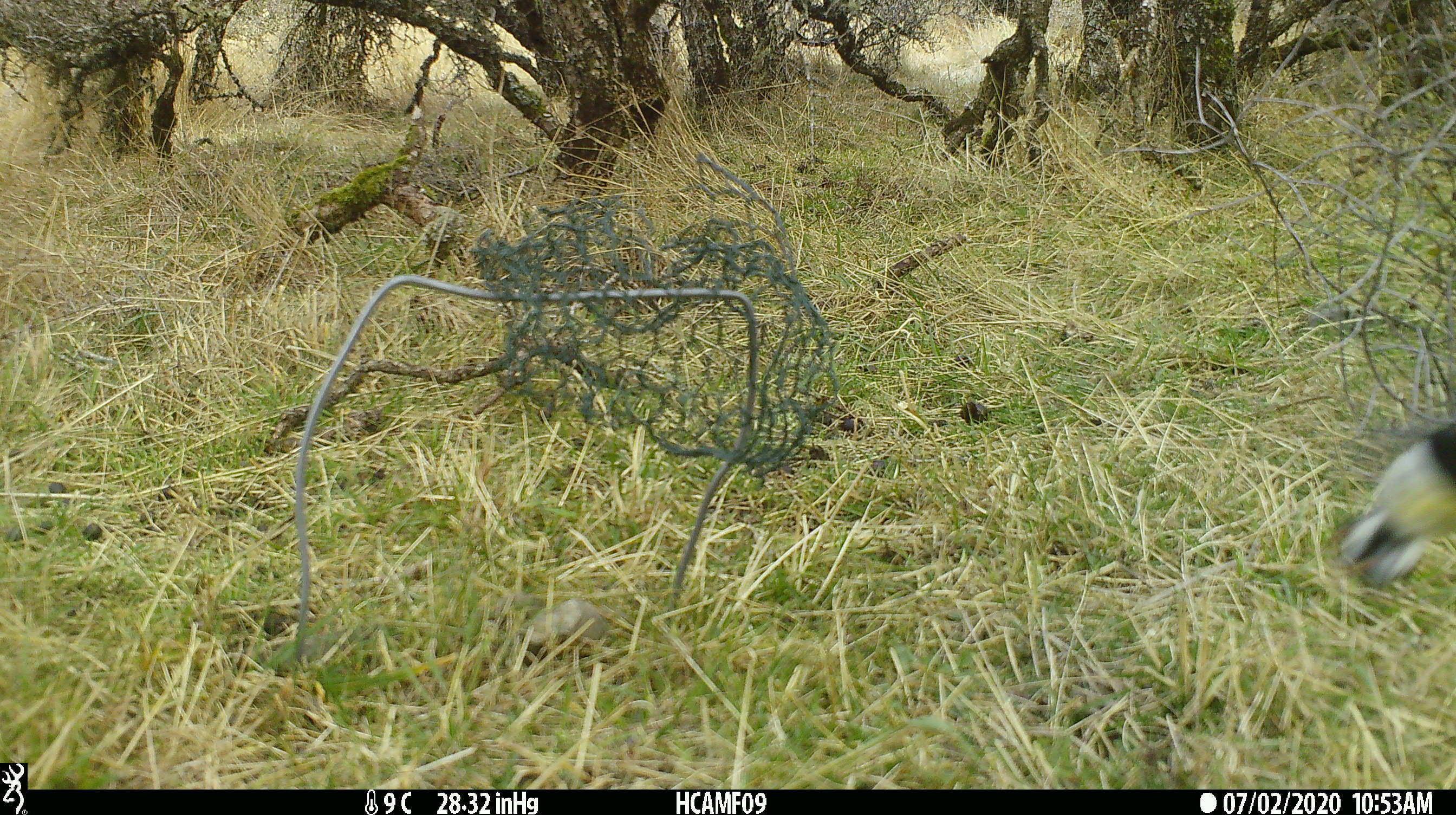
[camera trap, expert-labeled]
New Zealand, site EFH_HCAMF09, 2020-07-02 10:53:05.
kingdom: Animalia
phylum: Chordata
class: Aves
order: Passeriformes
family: Petroicidae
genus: Petroica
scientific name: Petroica macrocephala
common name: tomtit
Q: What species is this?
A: Tomtit (Petroica macrocephala).